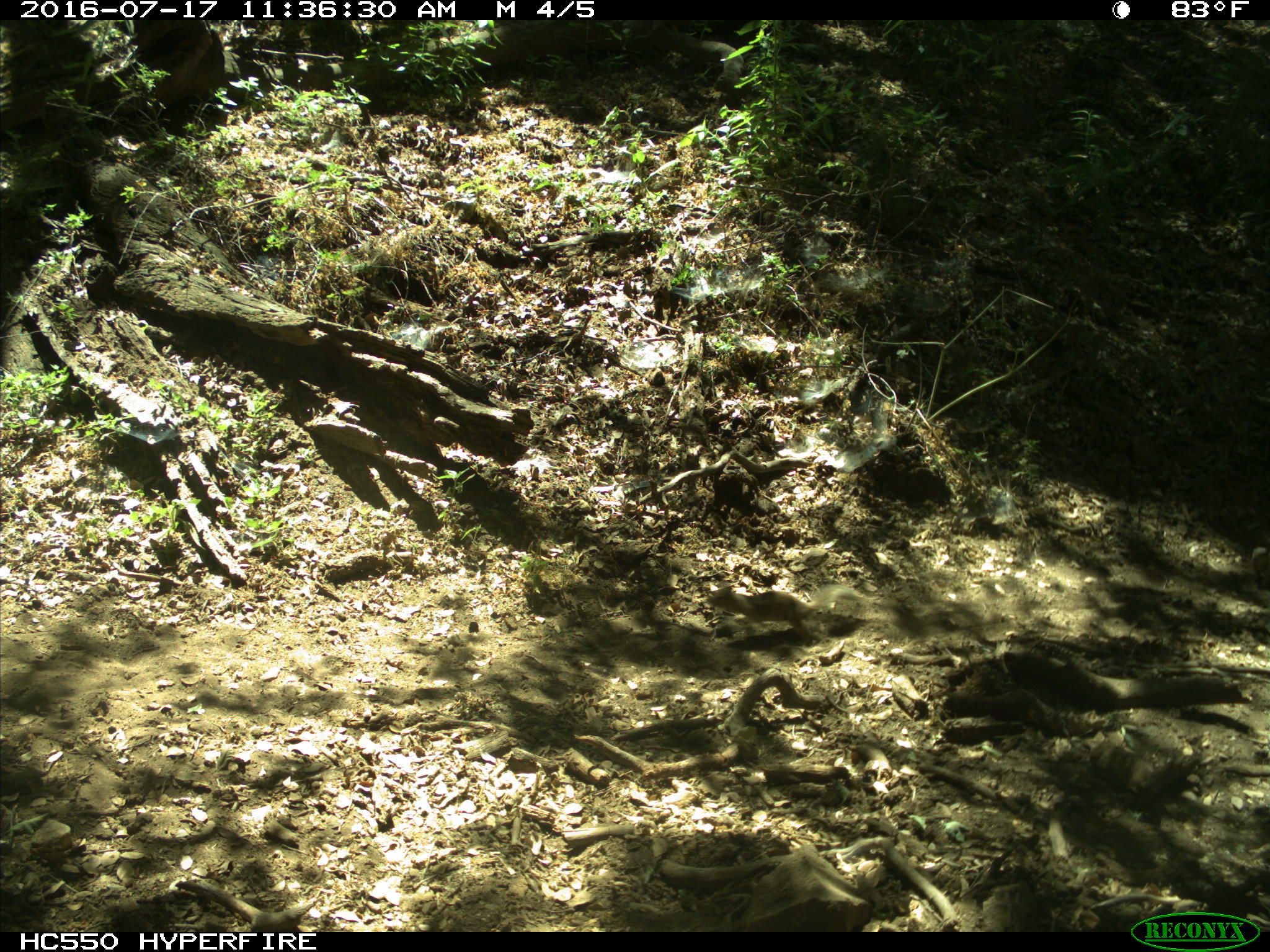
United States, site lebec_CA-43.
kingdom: Animalia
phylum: Chordata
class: Mammalia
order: Rodentia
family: Sciuridae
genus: Otospermophilus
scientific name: Otospermophilus beecheyi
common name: california ground squirrel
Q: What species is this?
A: Otospermophilus beecheyi (california ground squirrel).